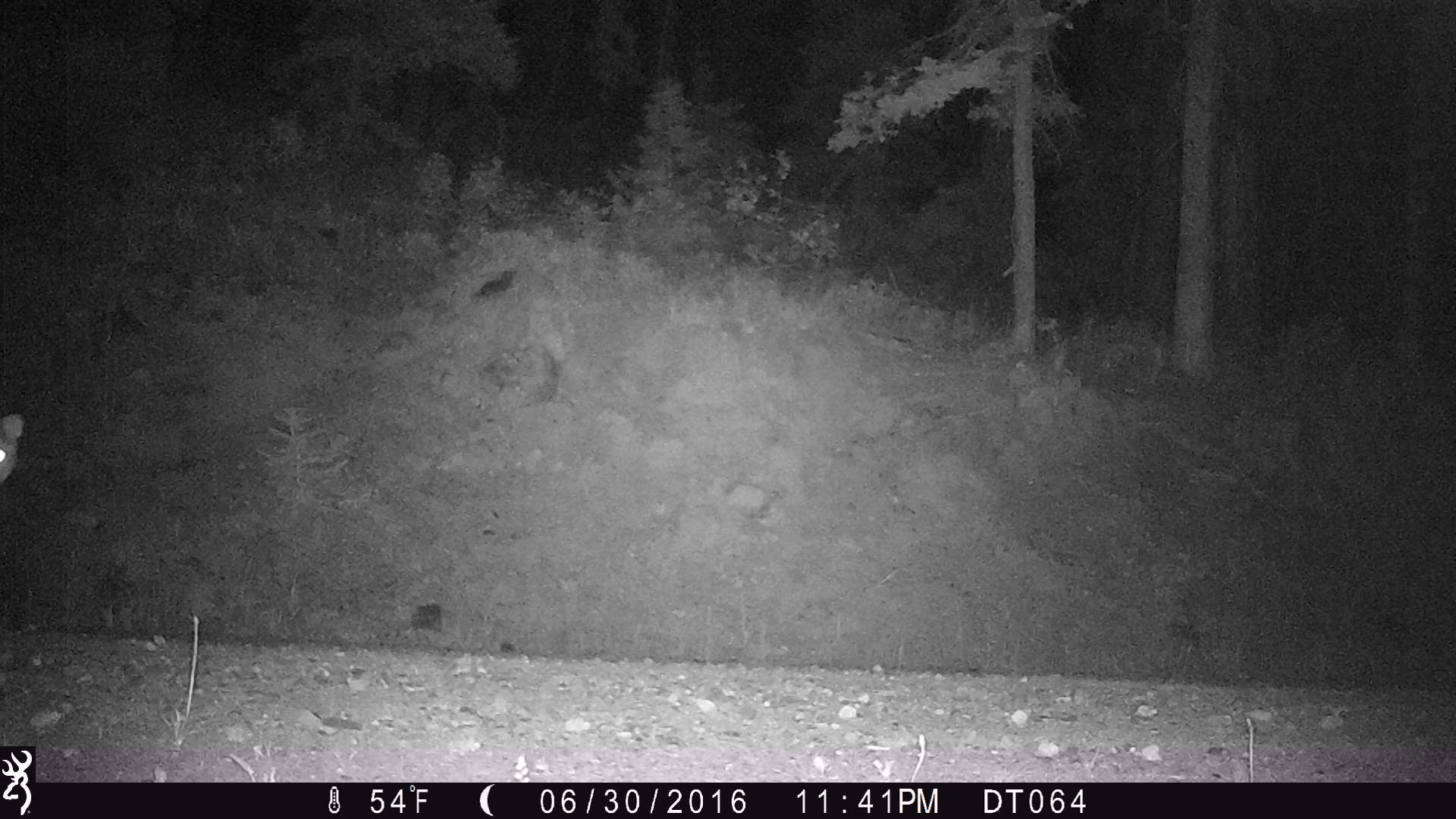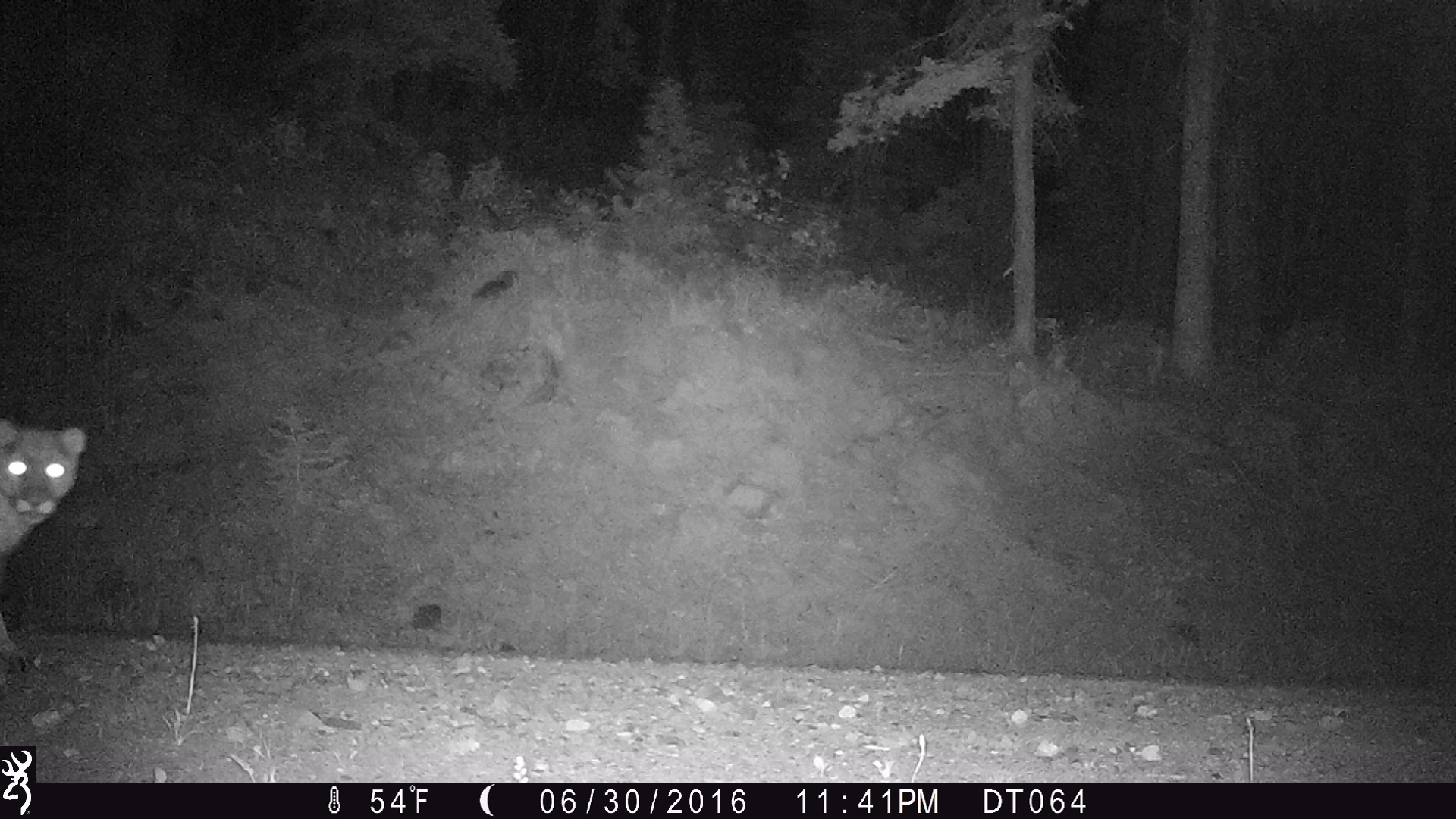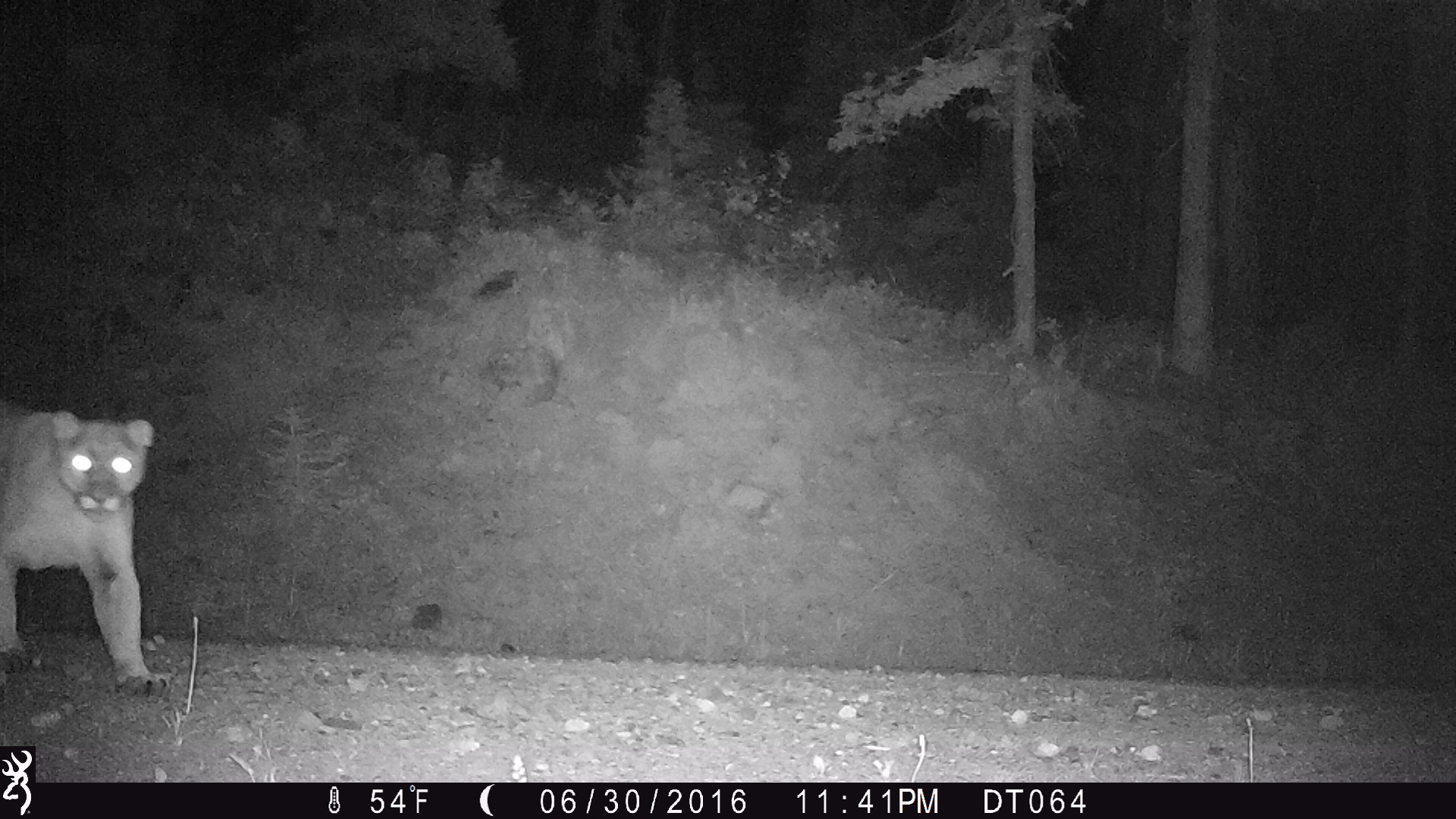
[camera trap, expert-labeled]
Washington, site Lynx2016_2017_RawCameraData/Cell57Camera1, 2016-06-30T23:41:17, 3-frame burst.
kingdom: Animalia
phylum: Chordata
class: Mammalia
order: Carnivora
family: Felidae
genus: Puma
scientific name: Puma concolor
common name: mountain lion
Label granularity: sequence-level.